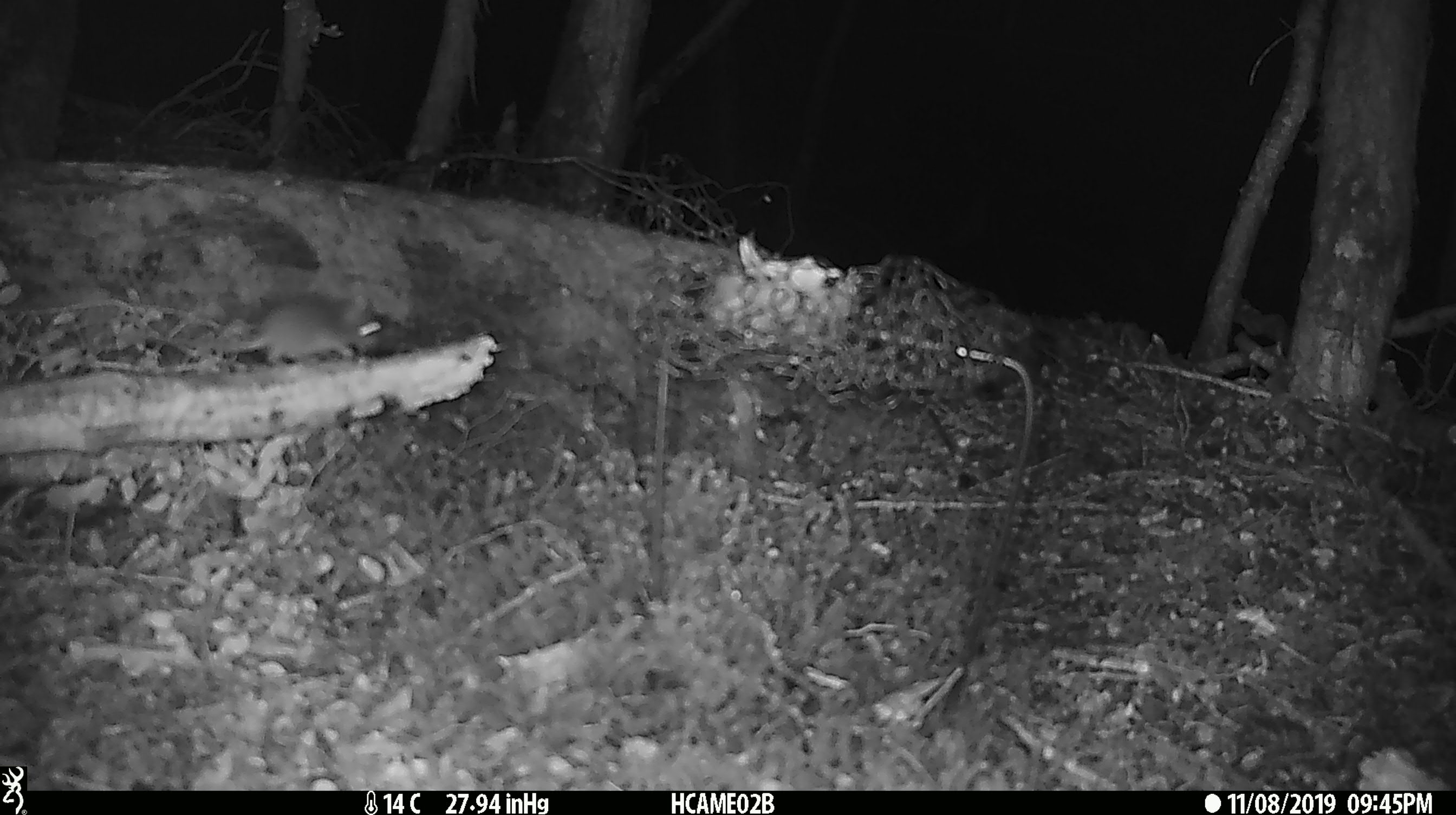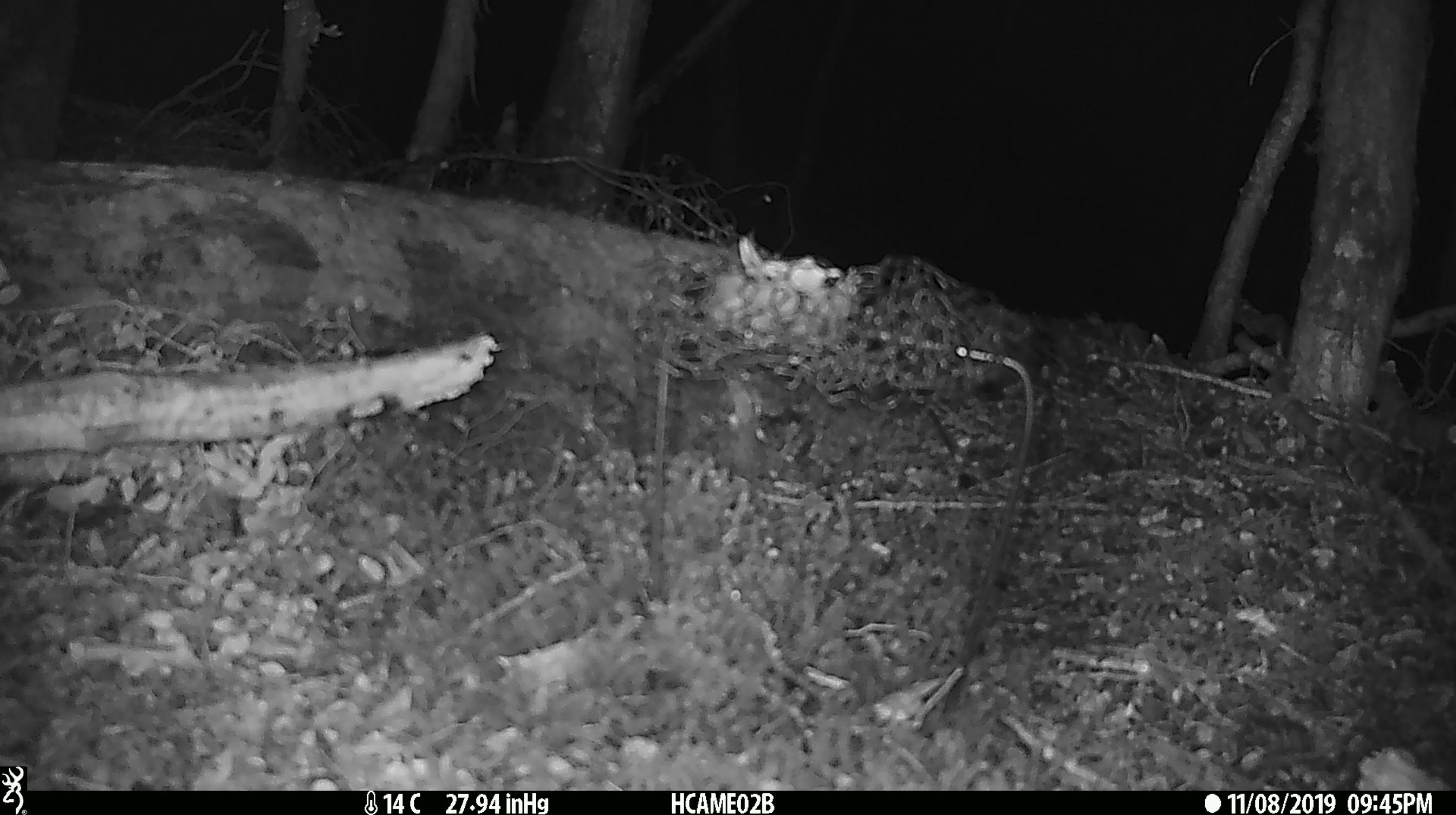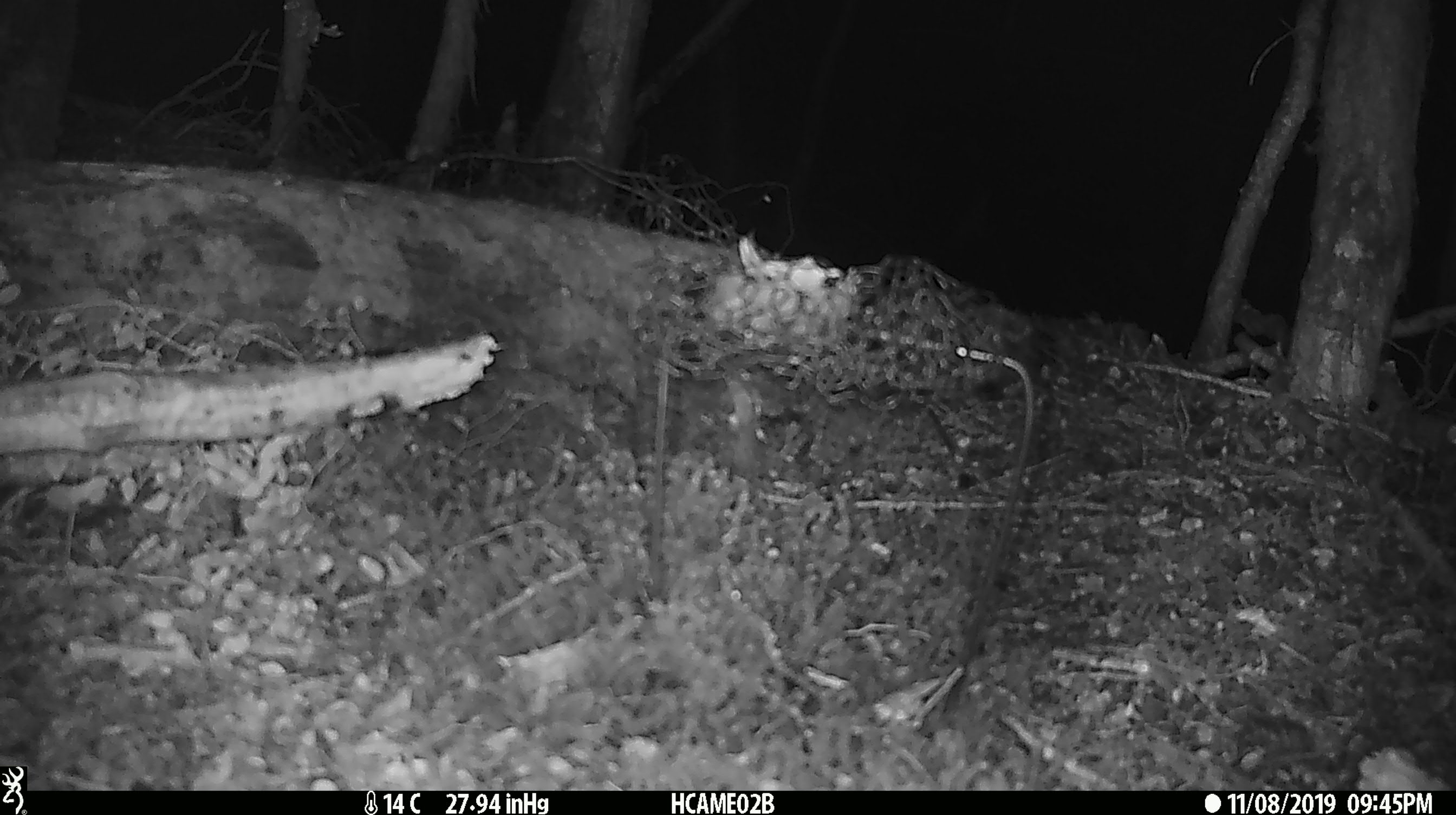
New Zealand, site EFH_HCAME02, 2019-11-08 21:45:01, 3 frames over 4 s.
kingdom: Animalia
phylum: Chordata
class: Mammalia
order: Rodentia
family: Muridae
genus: Mus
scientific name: Mus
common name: mouse